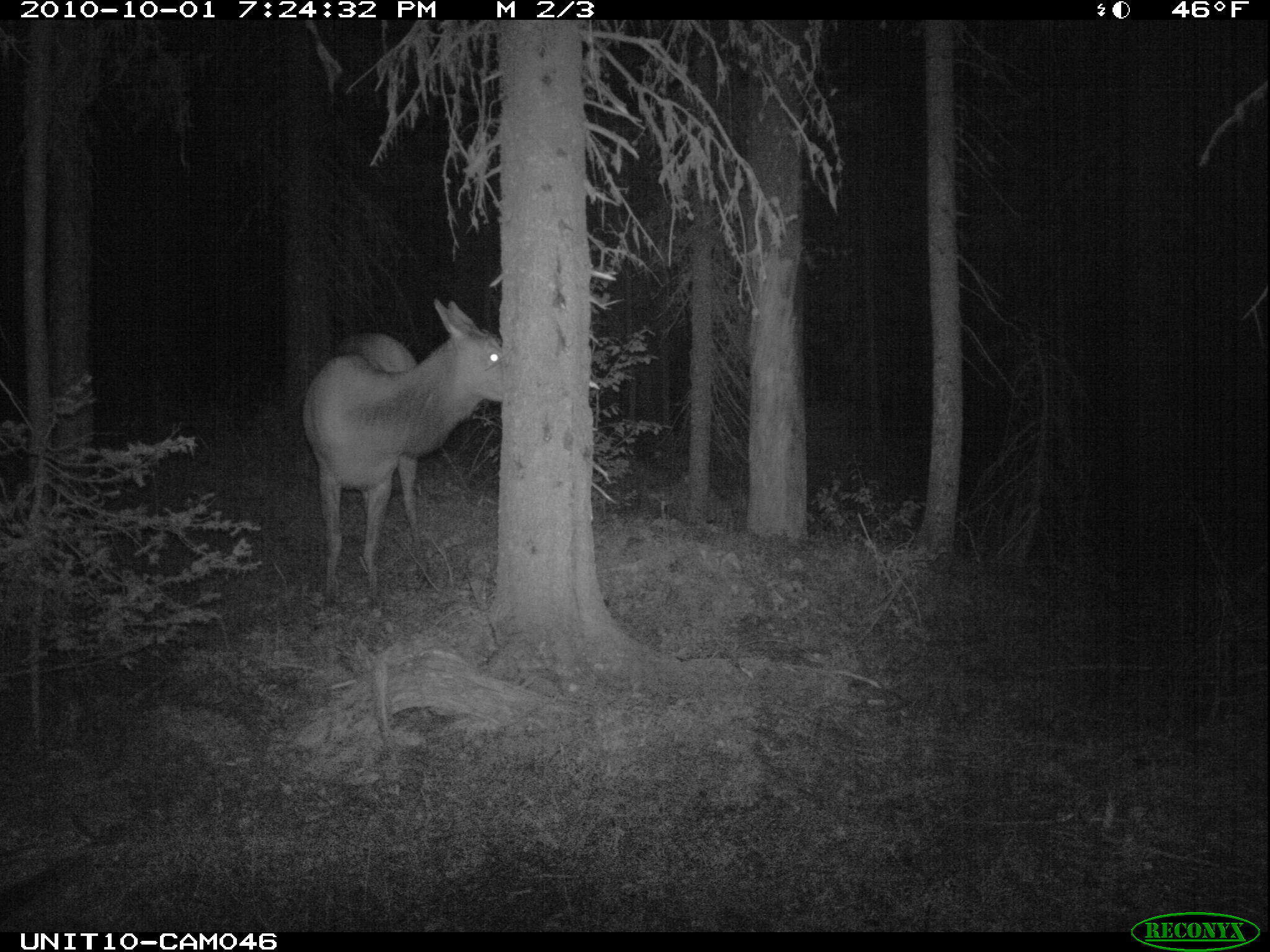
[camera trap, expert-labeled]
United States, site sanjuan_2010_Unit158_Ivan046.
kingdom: Animalia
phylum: Chordata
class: Mammalia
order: Artiodactyla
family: Cervidae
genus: Cervus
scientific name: Cervus elaphus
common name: red deer